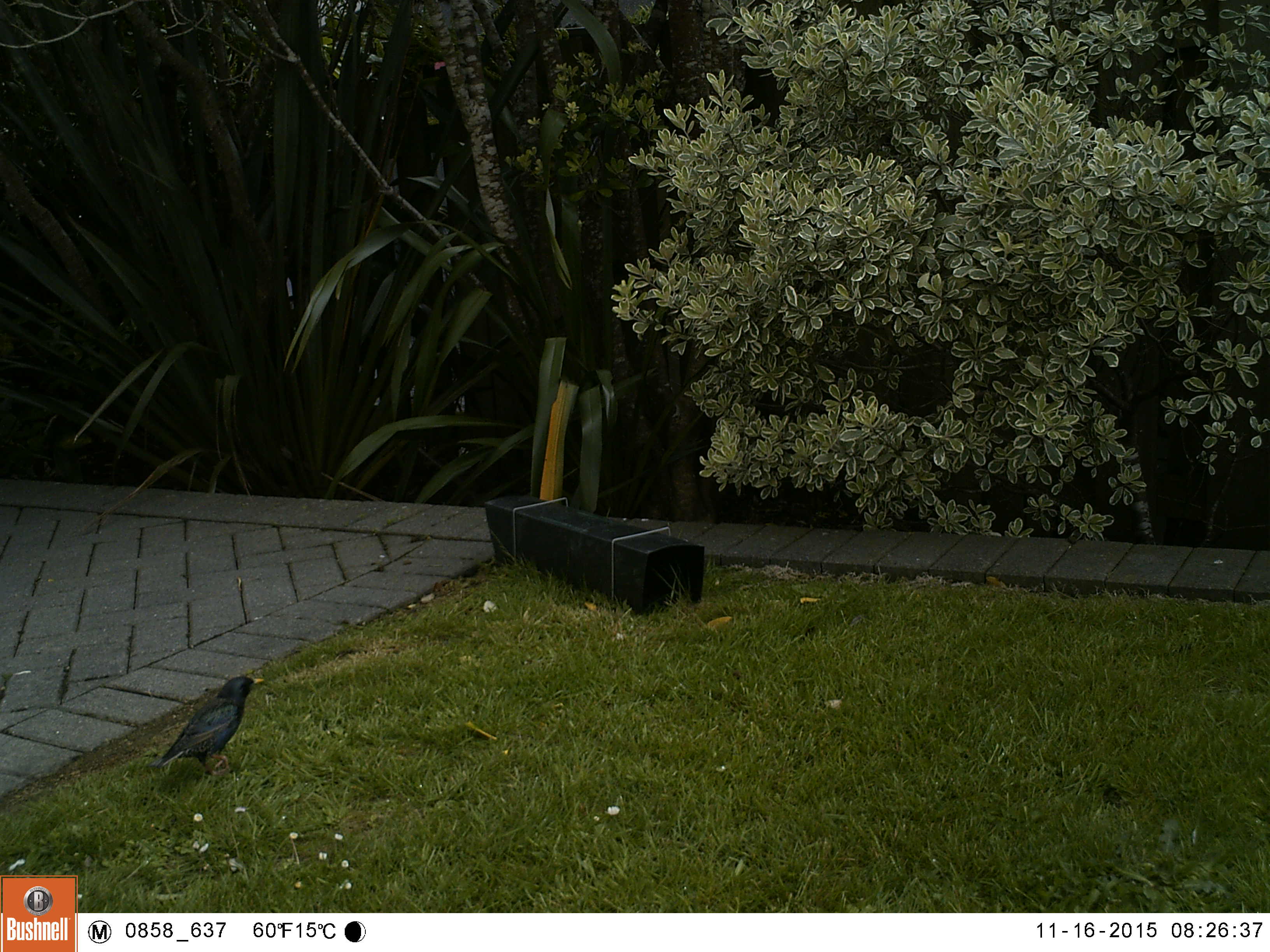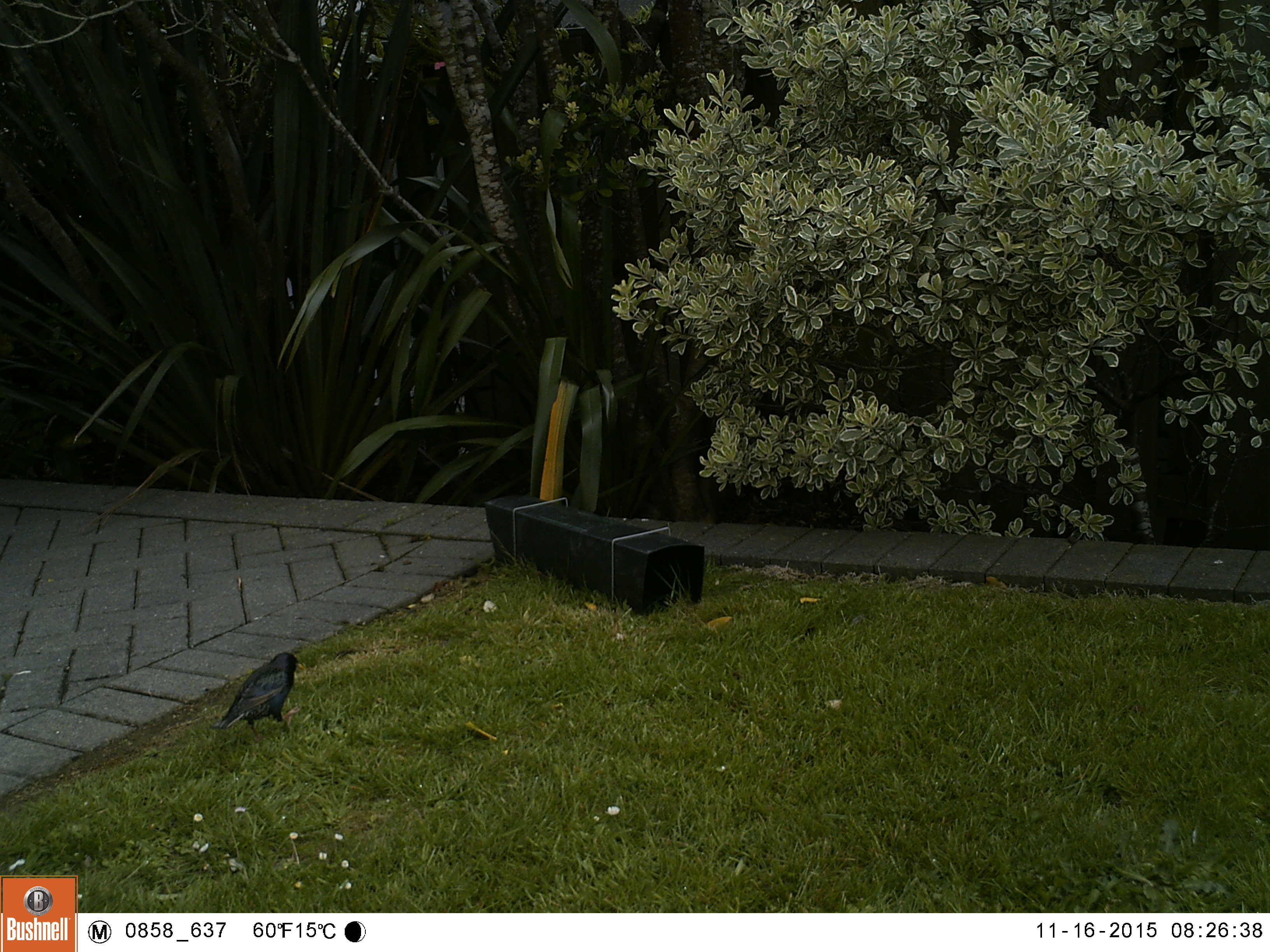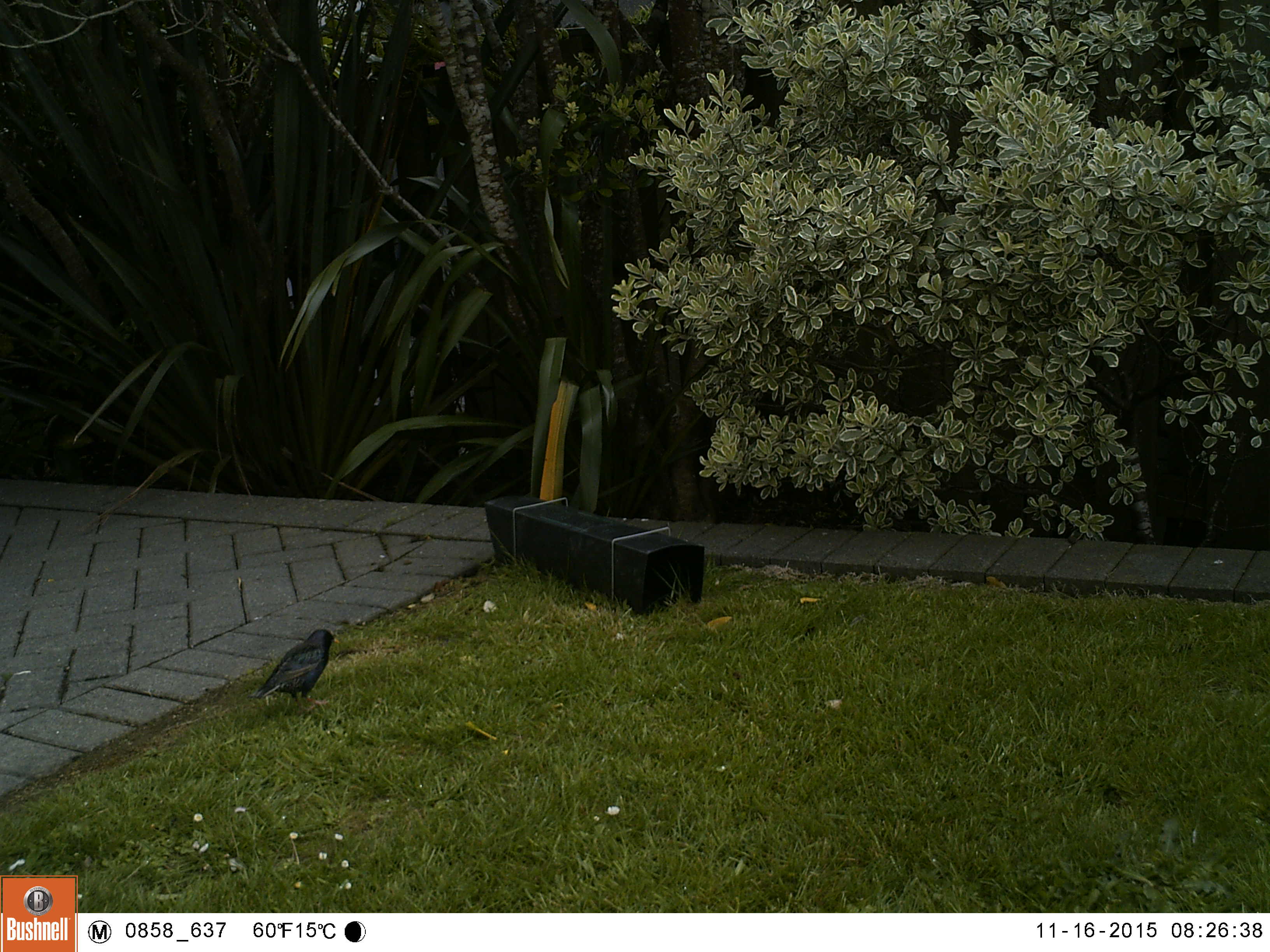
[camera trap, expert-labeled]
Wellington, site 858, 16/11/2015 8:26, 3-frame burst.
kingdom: Animalia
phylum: Chordata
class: Aves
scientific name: Aves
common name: bird